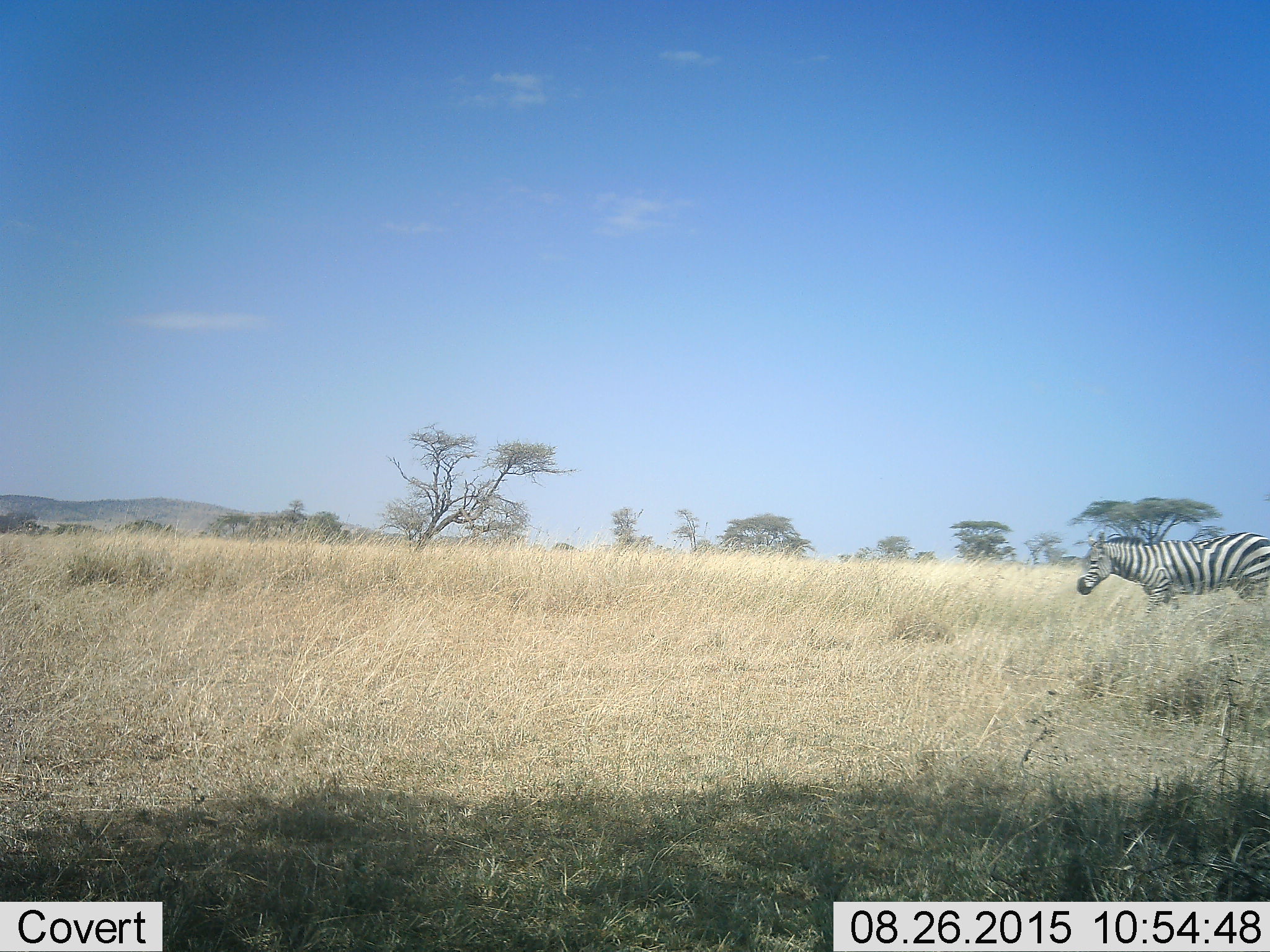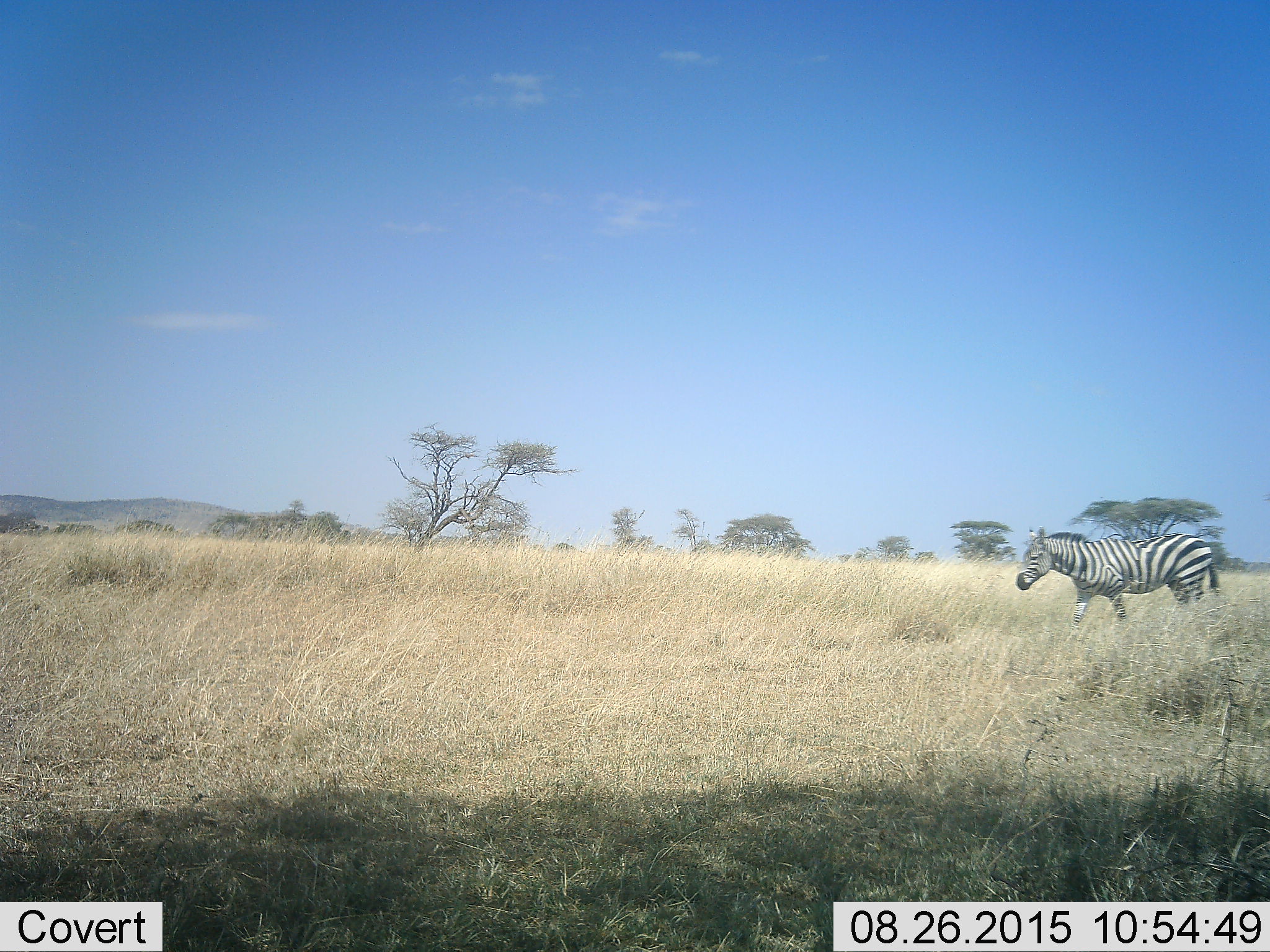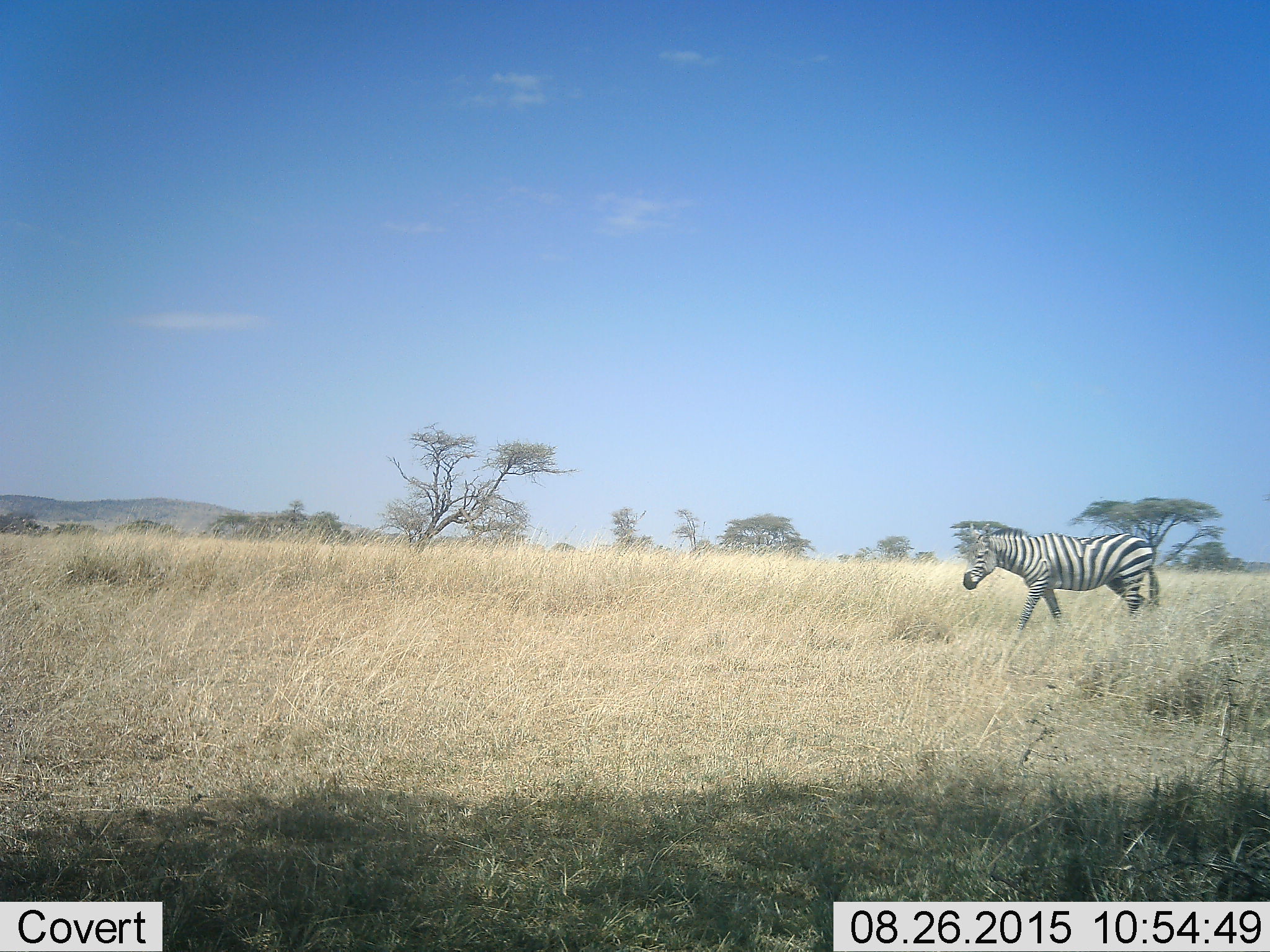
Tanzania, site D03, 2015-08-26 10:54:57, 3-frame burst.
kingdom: Animalia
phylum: Chordata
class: Mammalia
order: Perissodactyla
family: Equidae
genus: Equus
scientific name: Equus quagga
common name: plains zebra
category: zebra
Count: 1.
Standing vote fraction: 13%.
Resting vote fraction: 0%.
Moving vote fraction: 100%.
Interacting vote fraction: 0%.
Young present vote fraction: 0%.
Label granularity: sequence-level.